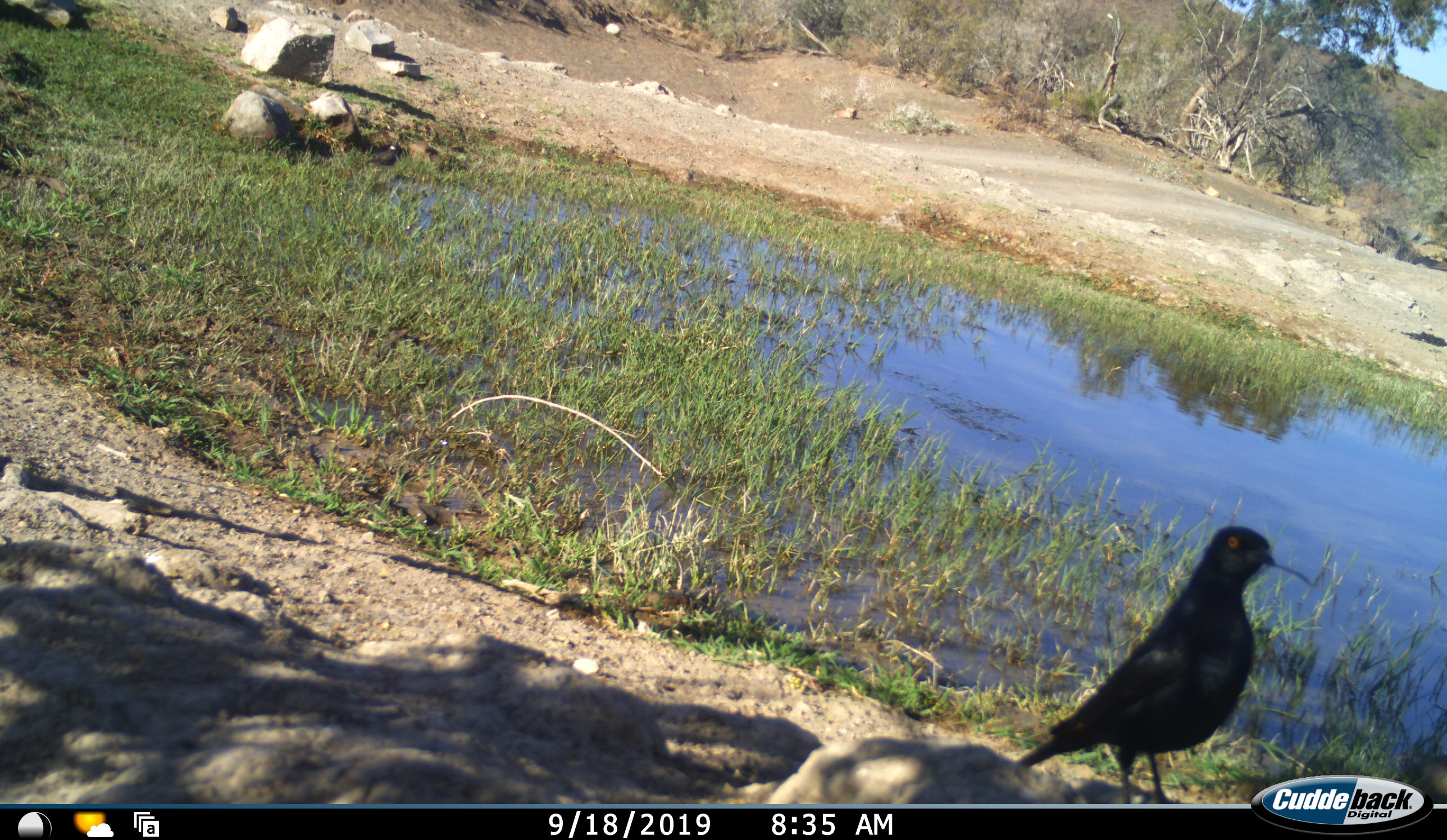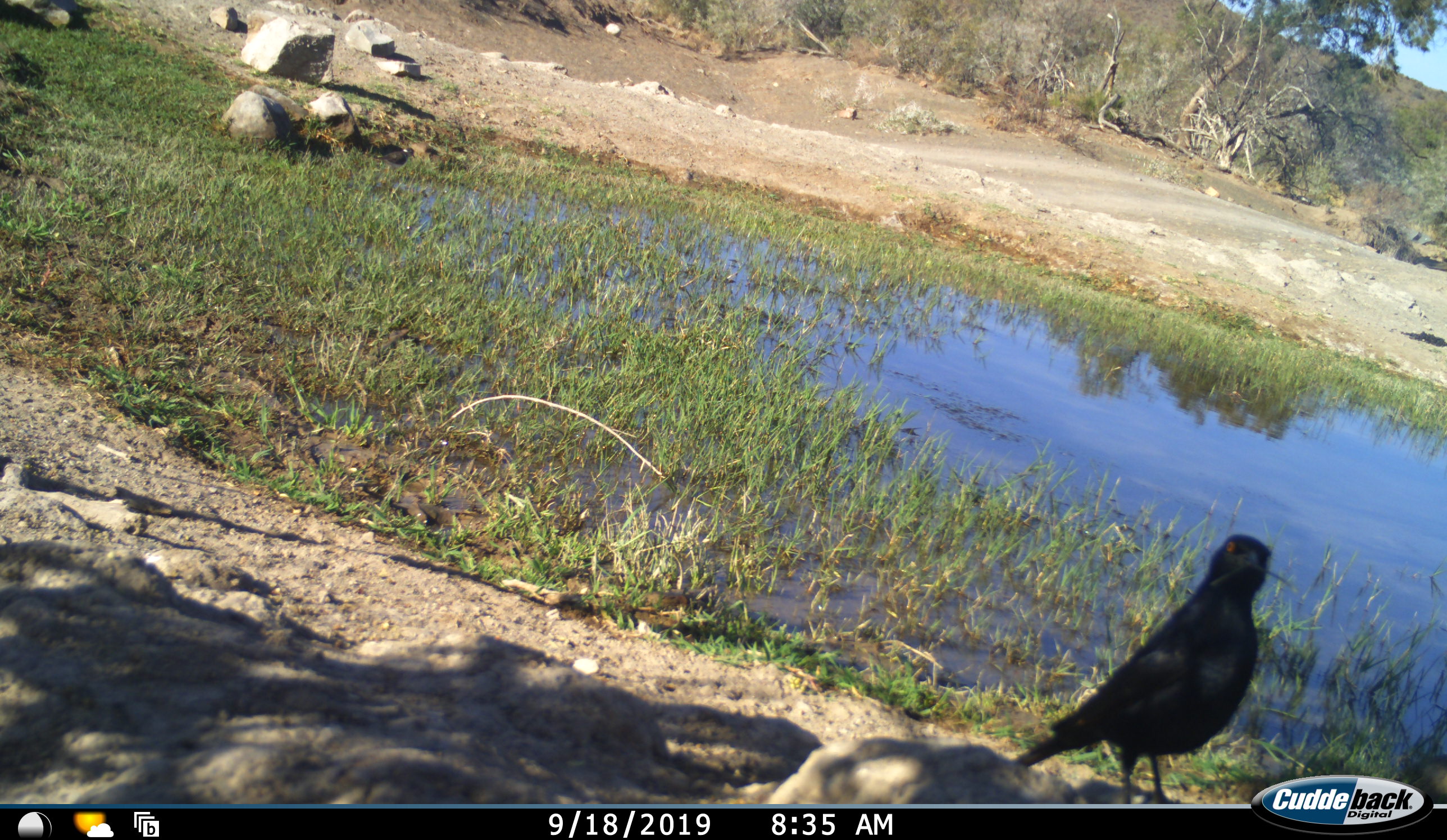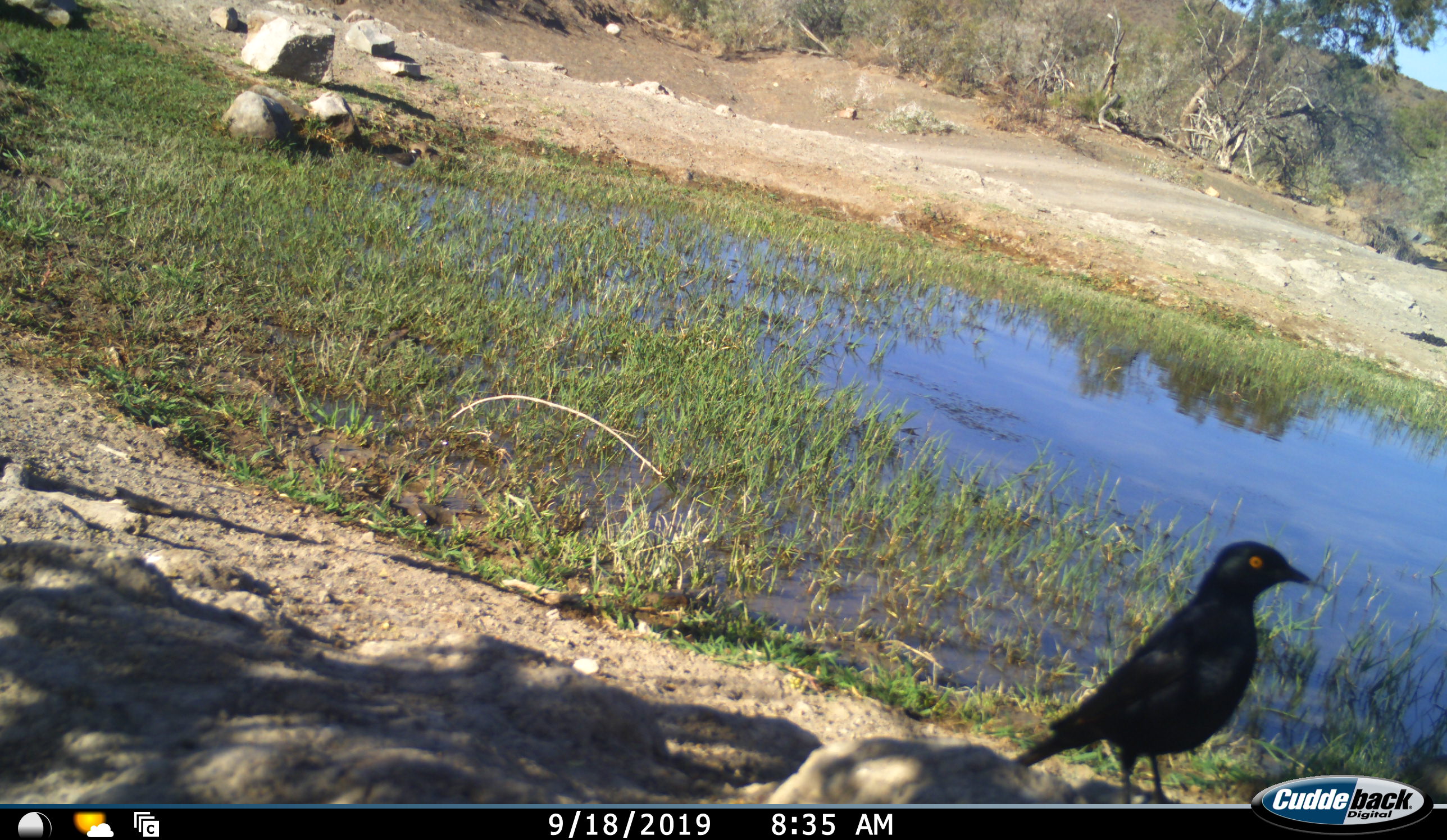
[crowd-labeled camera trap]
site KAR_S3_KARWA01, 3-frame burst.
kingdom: Animalia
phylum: Chordata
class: Aves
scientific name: Aves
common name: bird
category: birdother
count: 1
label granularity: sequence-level